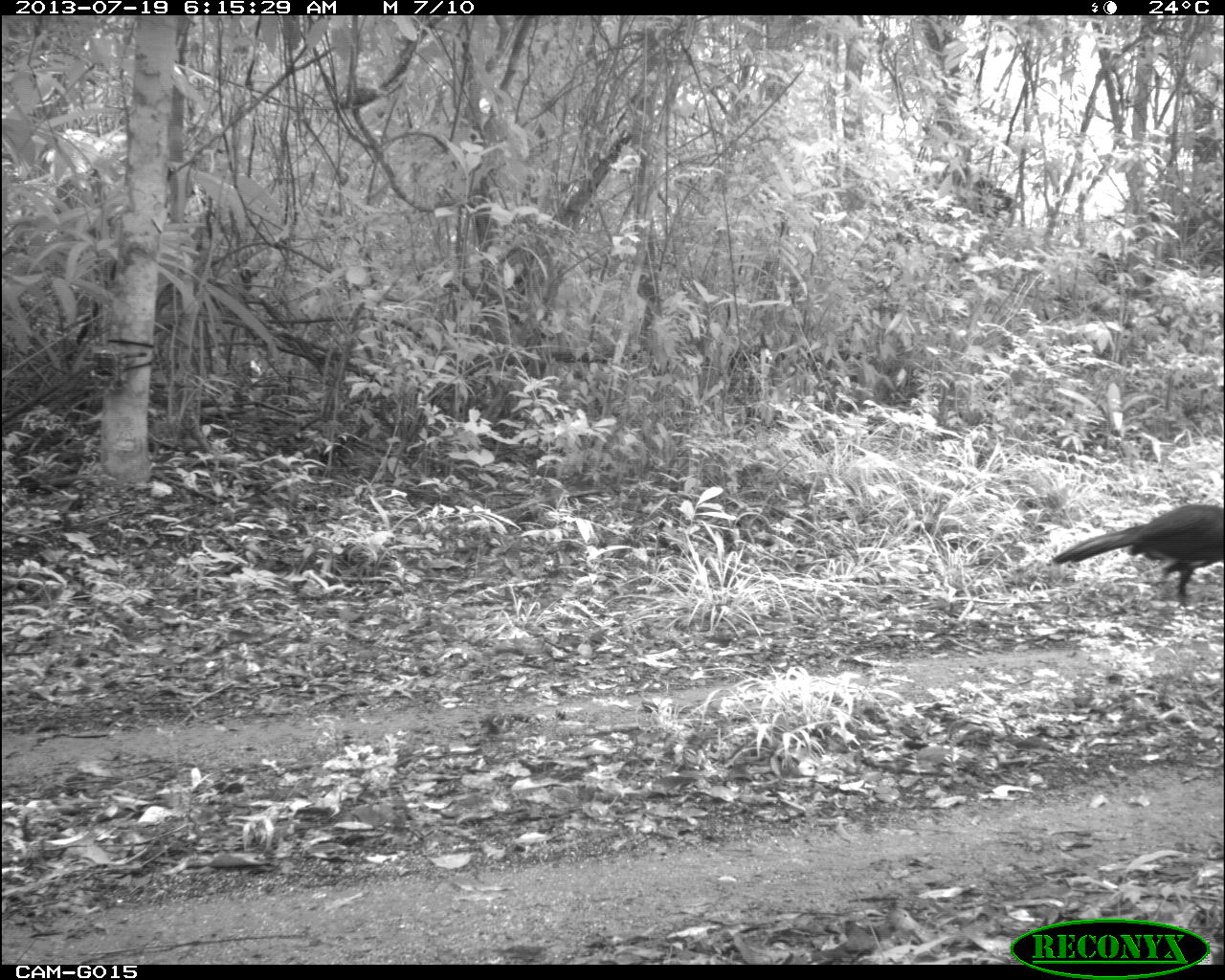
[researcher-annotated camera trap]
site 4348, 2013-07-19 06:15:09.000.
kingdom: Animalia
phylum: Chordata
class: Aves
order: Galliformes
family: Cracidae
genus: Crax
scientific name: Crax rubra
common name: great curassow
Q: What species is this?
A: Crax rubra (great curassow).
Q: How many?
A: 2.